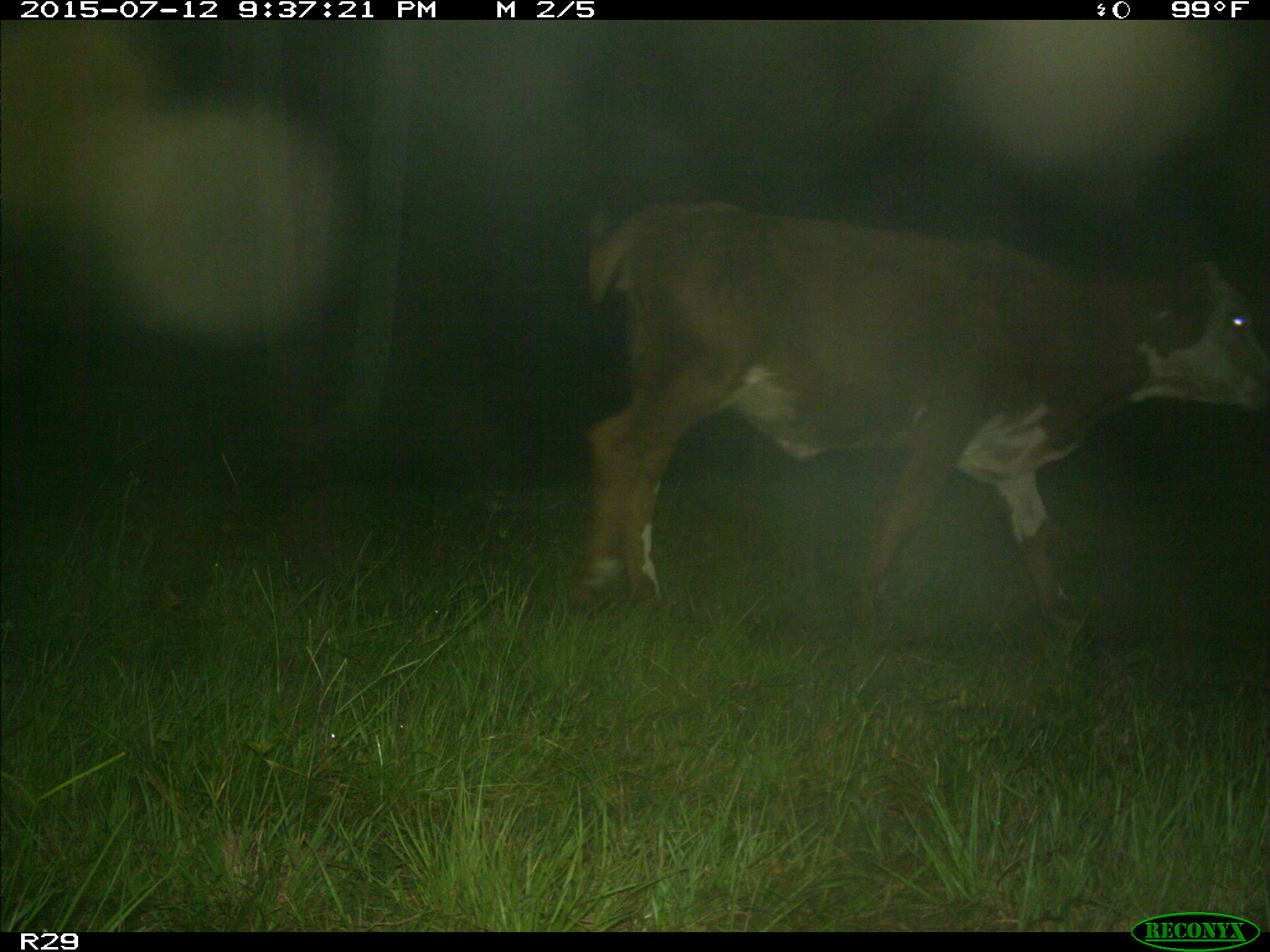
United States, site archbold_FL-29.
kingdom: Animalia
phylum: Chordata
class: Mammalia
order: Artiodactyla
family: Bovidae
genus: Bos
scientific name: Bos taurus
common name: domestic cow